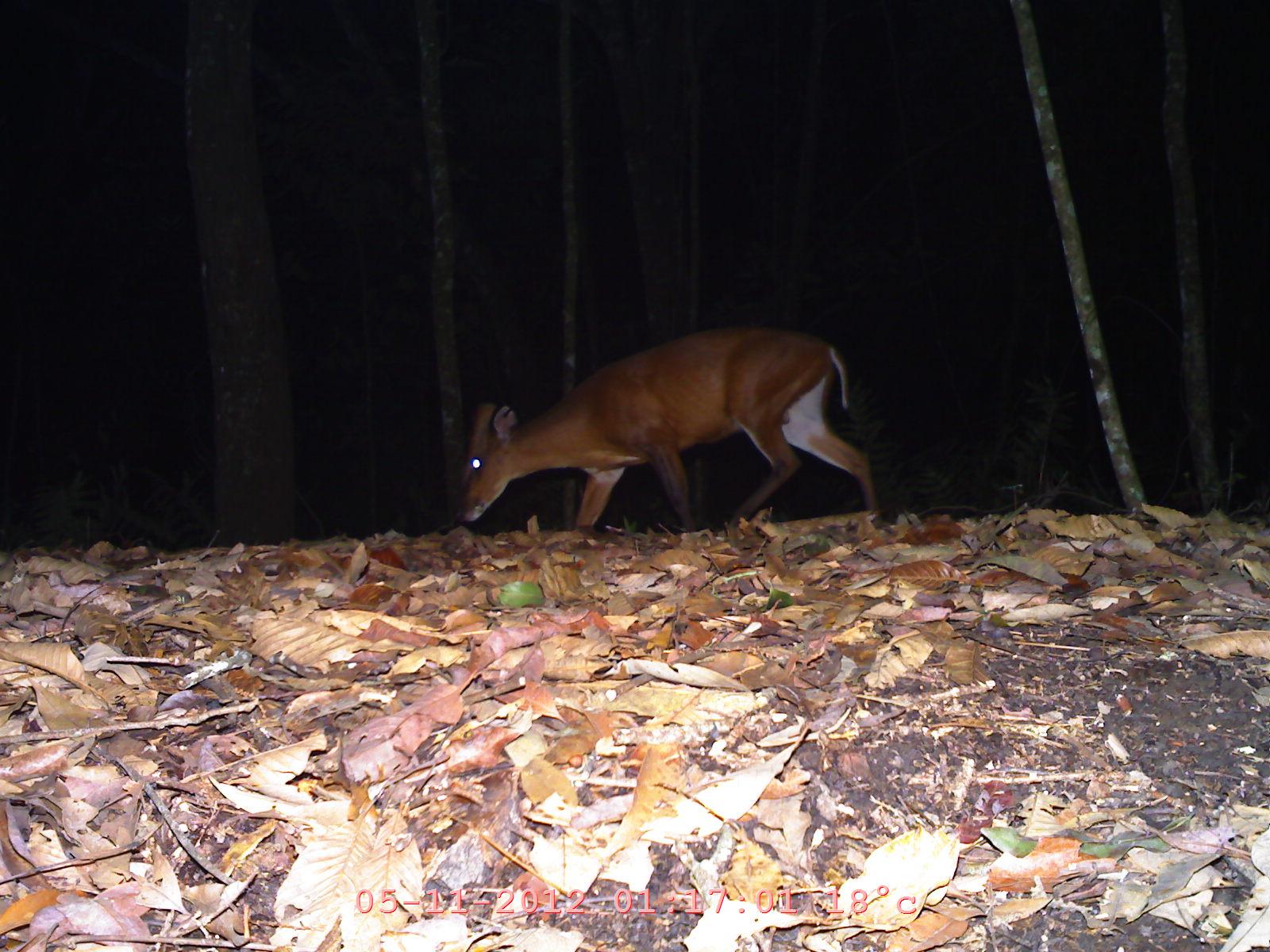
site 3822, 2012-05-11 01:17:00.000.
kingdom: Animalia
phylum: Chordata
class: Mammalia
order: Artiodactyla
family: Cervidae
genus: Muntiacus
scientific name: Muntiacus muntjak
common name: southern red muntjac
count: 1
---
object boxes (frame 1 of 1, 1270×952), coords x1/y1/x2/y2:
muntiacus muntjak: 457/325/880/527